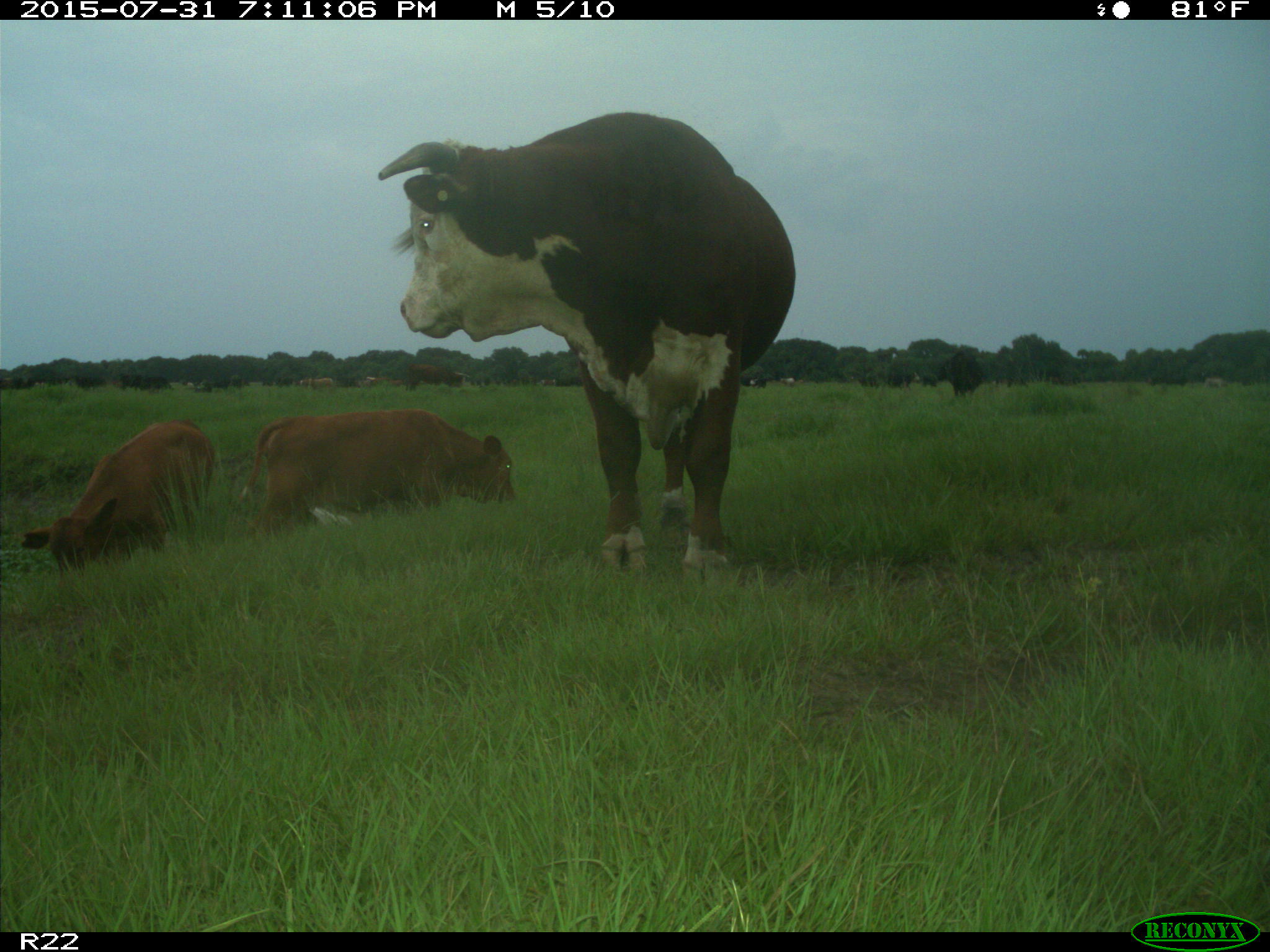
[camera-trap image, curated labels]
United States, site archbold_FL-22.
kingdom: Animalia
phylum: Chordata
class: Mammalia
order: Artiodactyla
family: Bovidae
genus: Bos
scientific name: Bos taurus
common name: domestic cow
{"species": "Bos taurus (domestic cow)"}